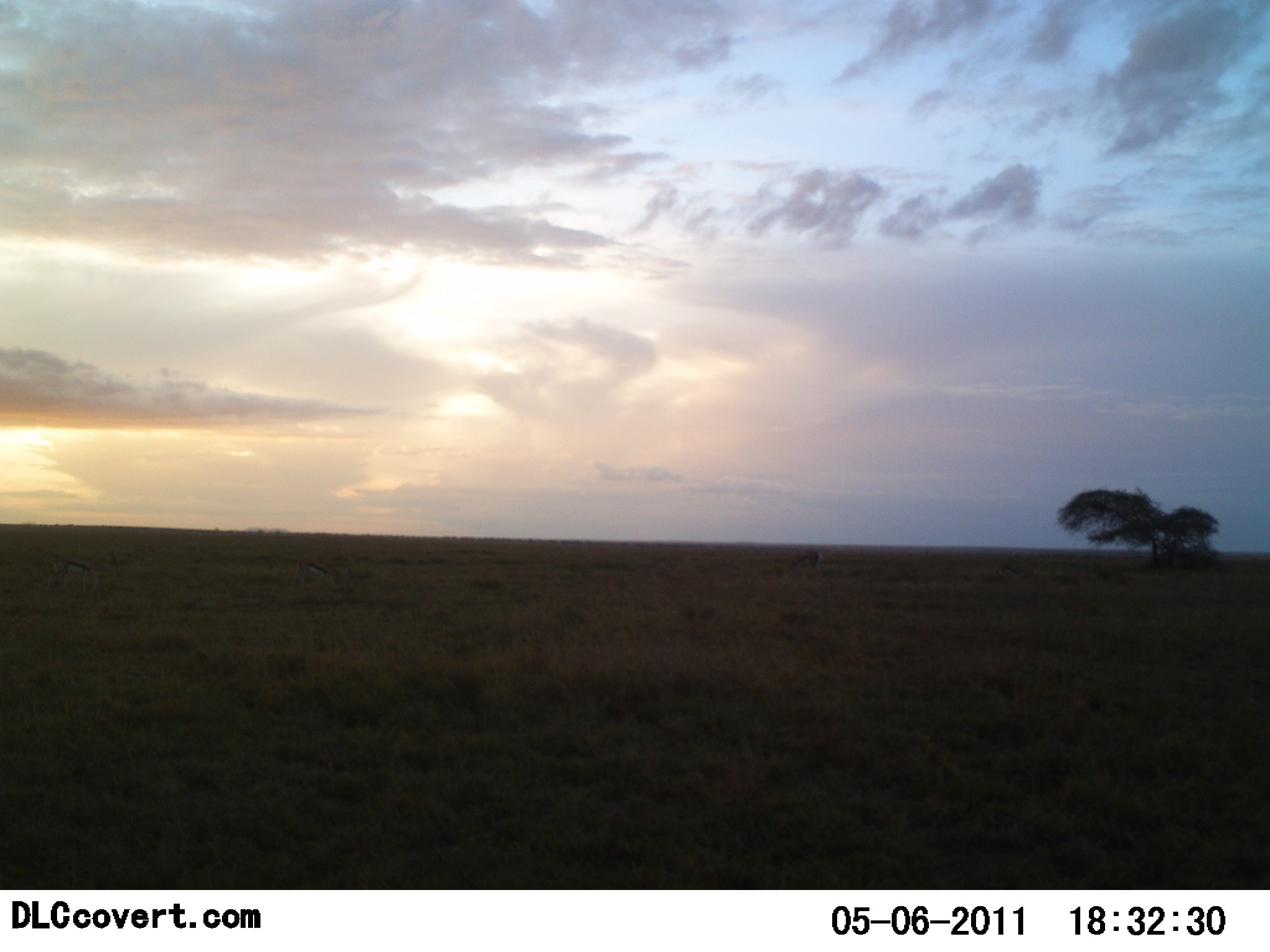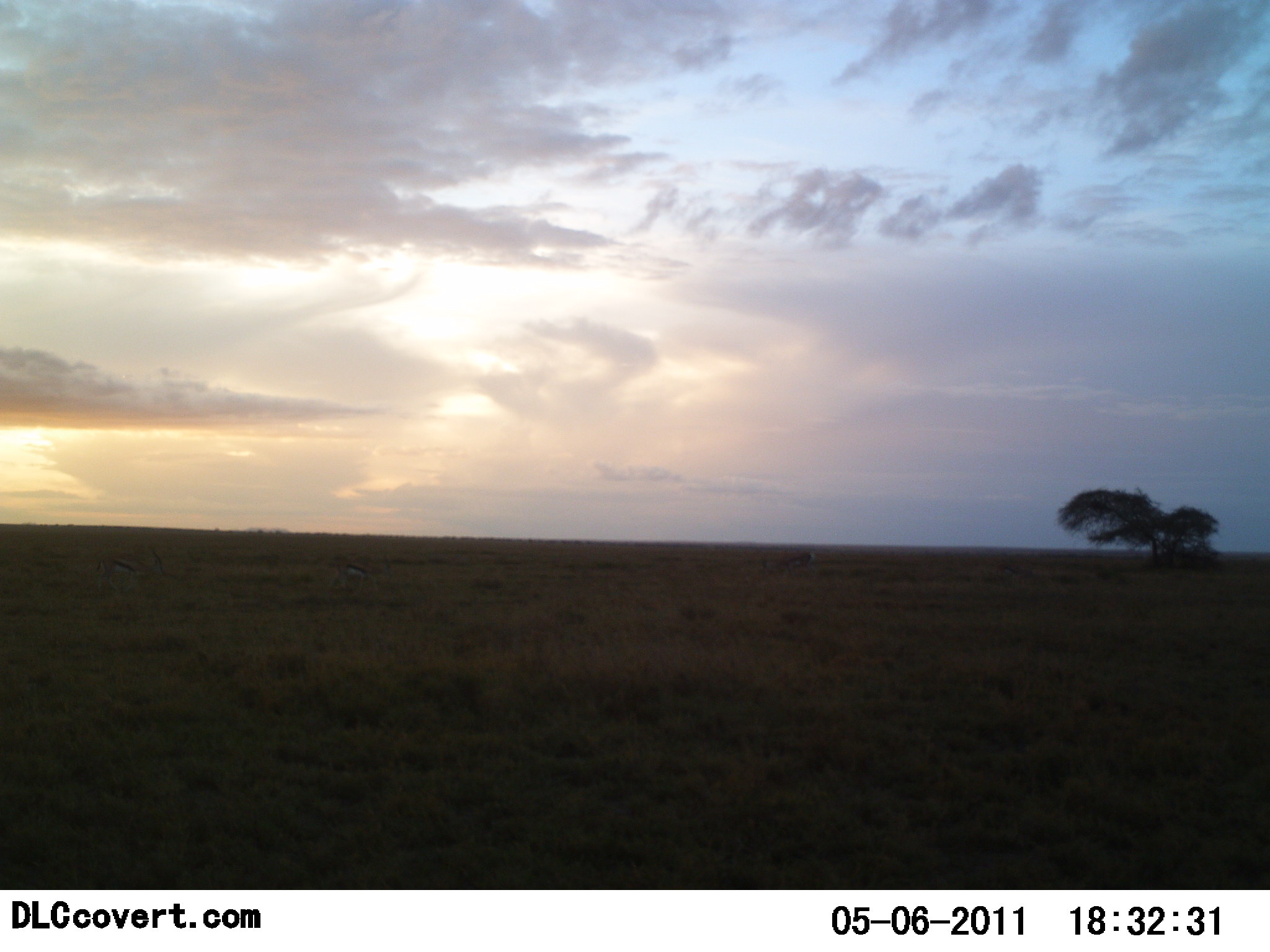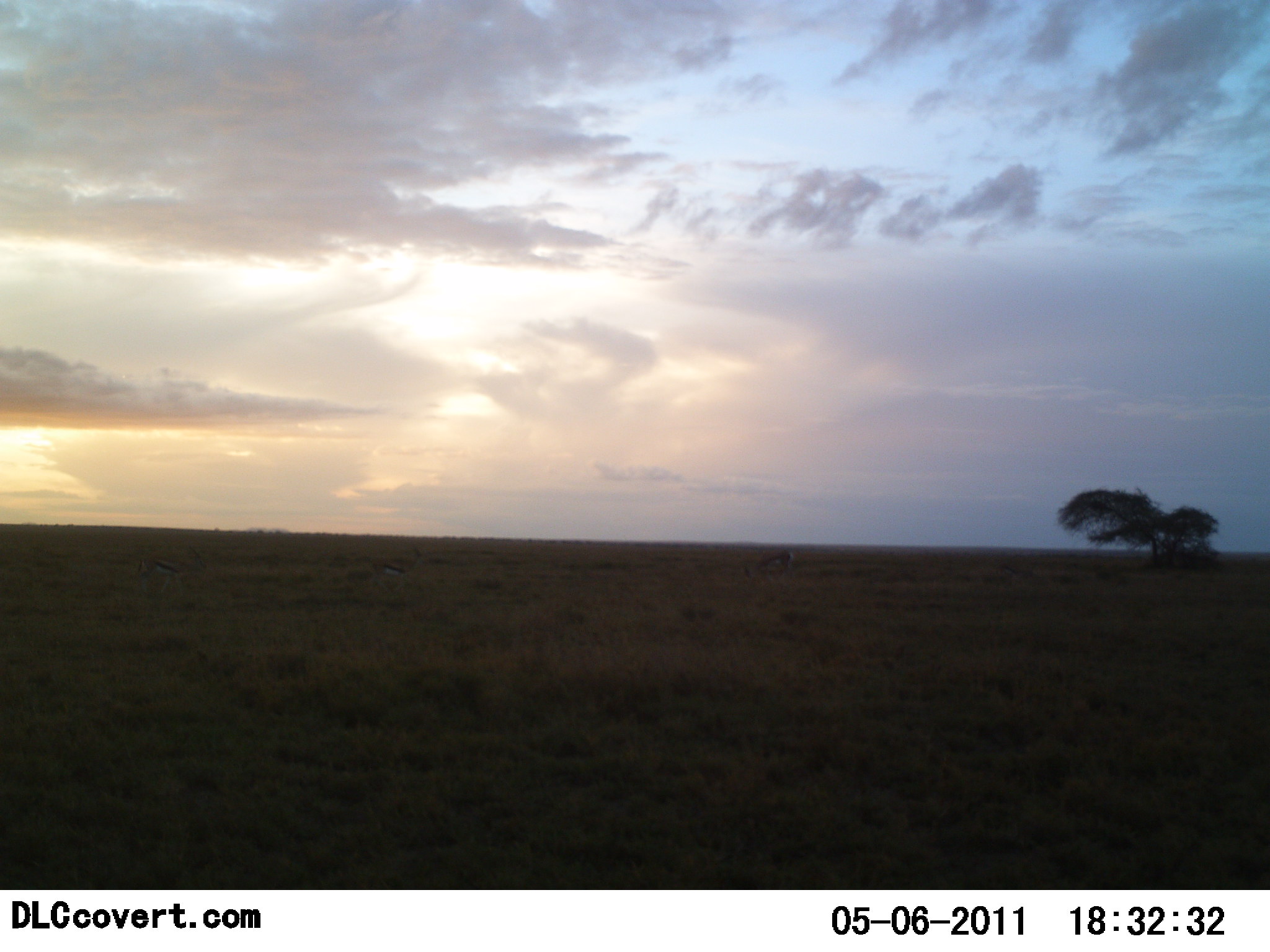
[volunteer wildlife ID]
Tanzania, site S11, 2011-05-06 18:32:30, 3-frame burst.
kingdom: Animalia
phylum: Chordata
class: Mammalia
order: Artiodactyla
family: Bovidae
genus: Eudorcas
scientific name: Eudorcas thomsonii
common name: thomson's gazelle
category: gazellethomsons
Gazellethomsons (thomson's gazelle) (Eudorcas thomsonii), count 3. Behavior (volunteer vote fractions): standing 40%, resting 0%, moving 100%, interacting 0%. Young present (vote fraction): 20%. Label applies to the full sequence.